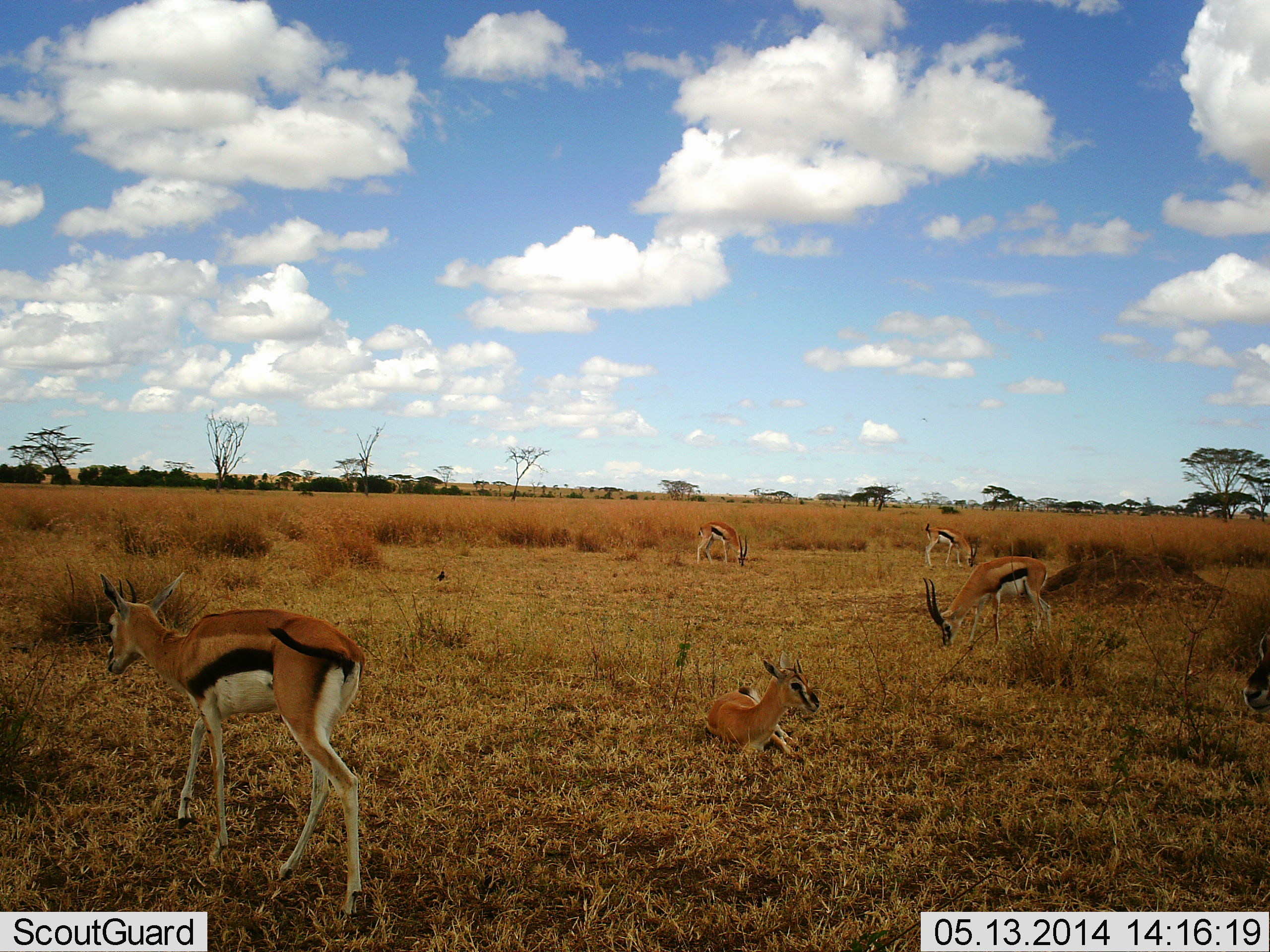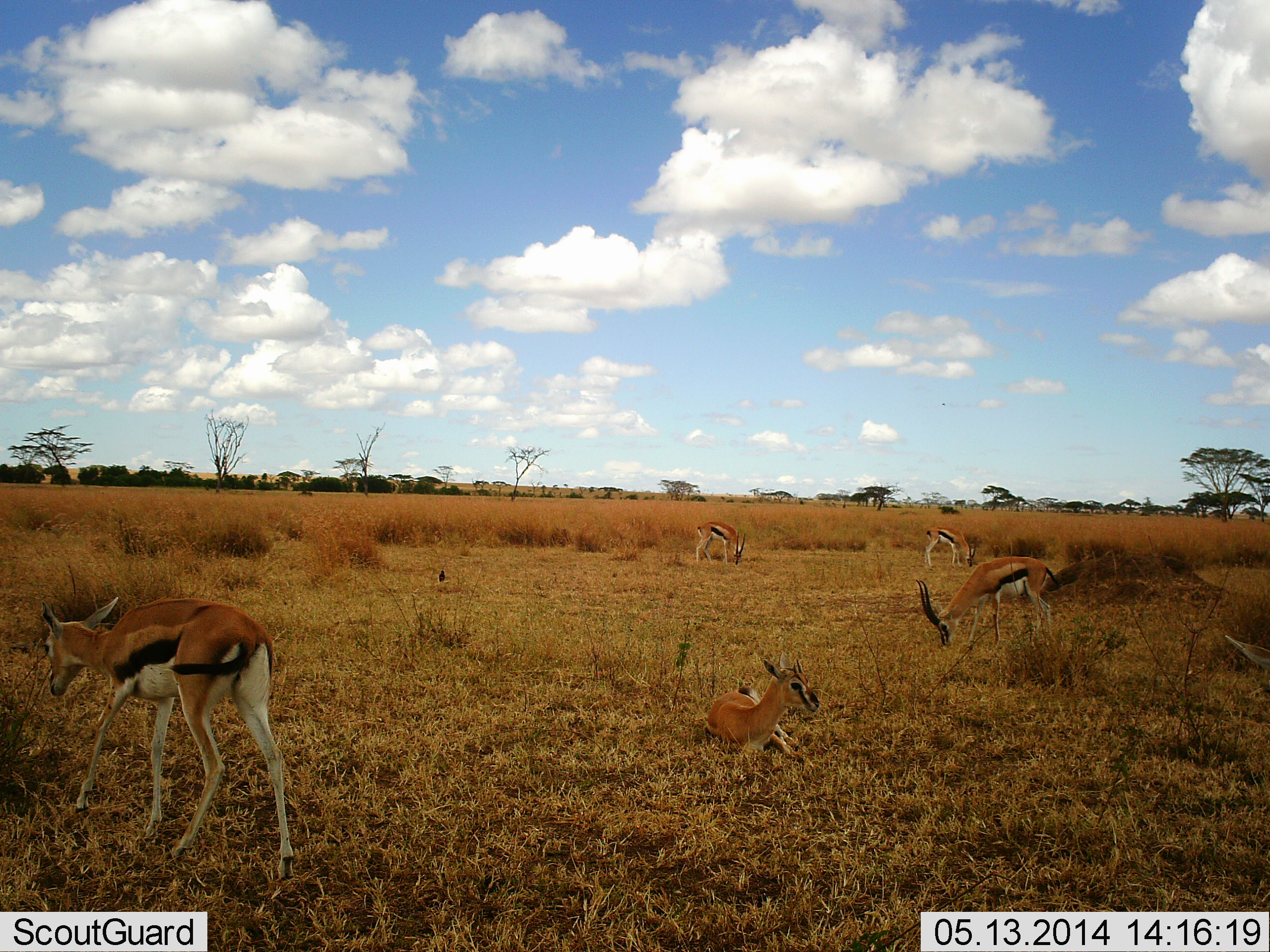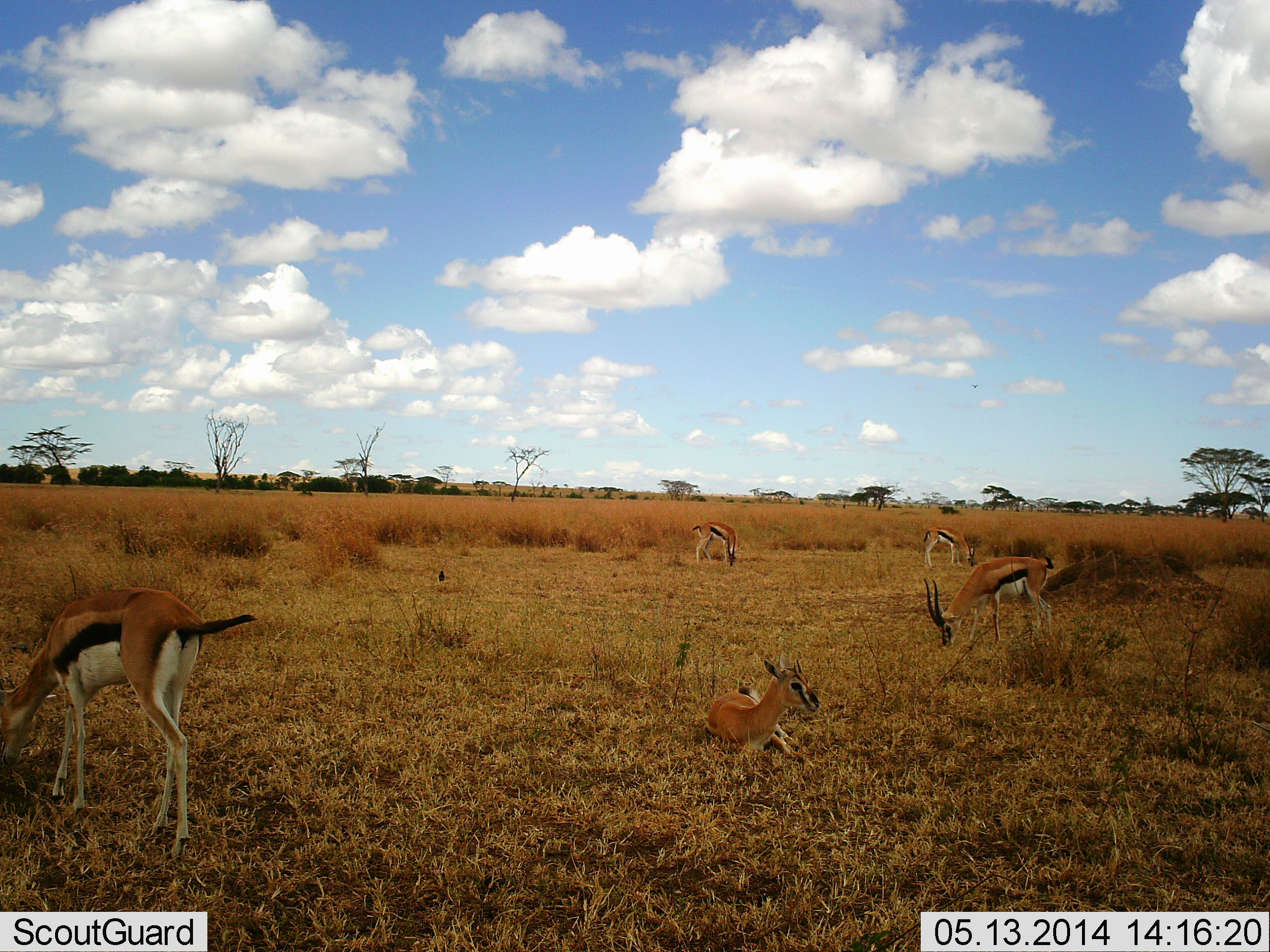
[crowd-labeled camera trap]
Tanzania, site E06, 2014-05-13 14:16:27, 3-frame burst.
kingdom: Animalia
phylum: Chordata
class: Mammalia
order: Artiodactyla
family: Bovidae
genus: Eudorcas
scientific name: Eudorcas thomsonii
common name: thomson's gazelle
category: gazellethomsons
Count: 6.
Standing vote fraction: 50%.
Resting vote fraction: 92%.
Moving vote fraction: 42%.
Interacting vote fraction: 8%.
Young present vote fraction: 25%.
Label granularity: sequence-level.